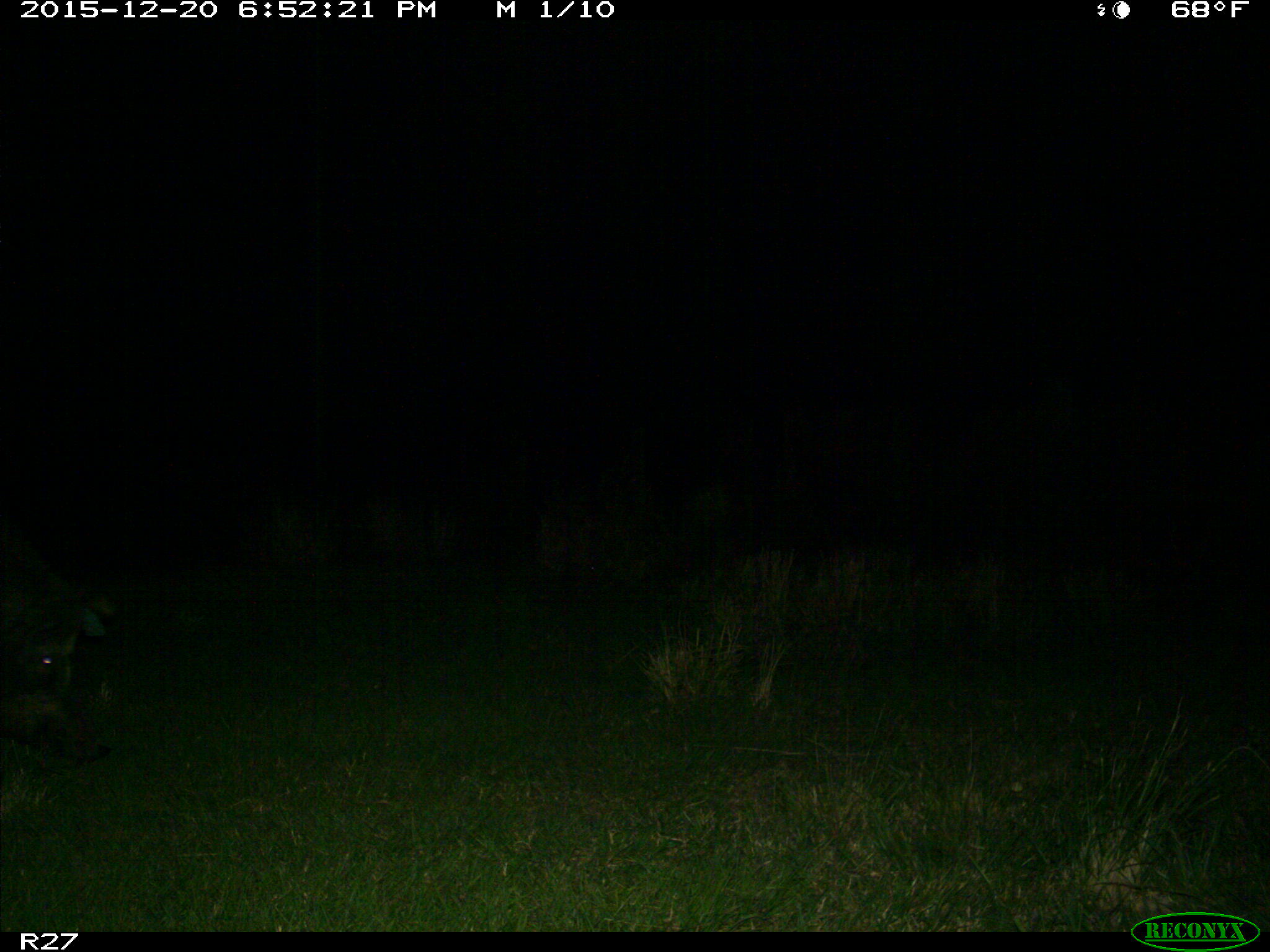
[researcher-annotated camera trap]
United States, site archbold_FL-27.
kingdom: Animalia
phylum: Chordata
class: Mammalia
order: Artiodactyla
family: Suidae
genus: Sus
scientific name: Sus scrofa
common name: wild boar